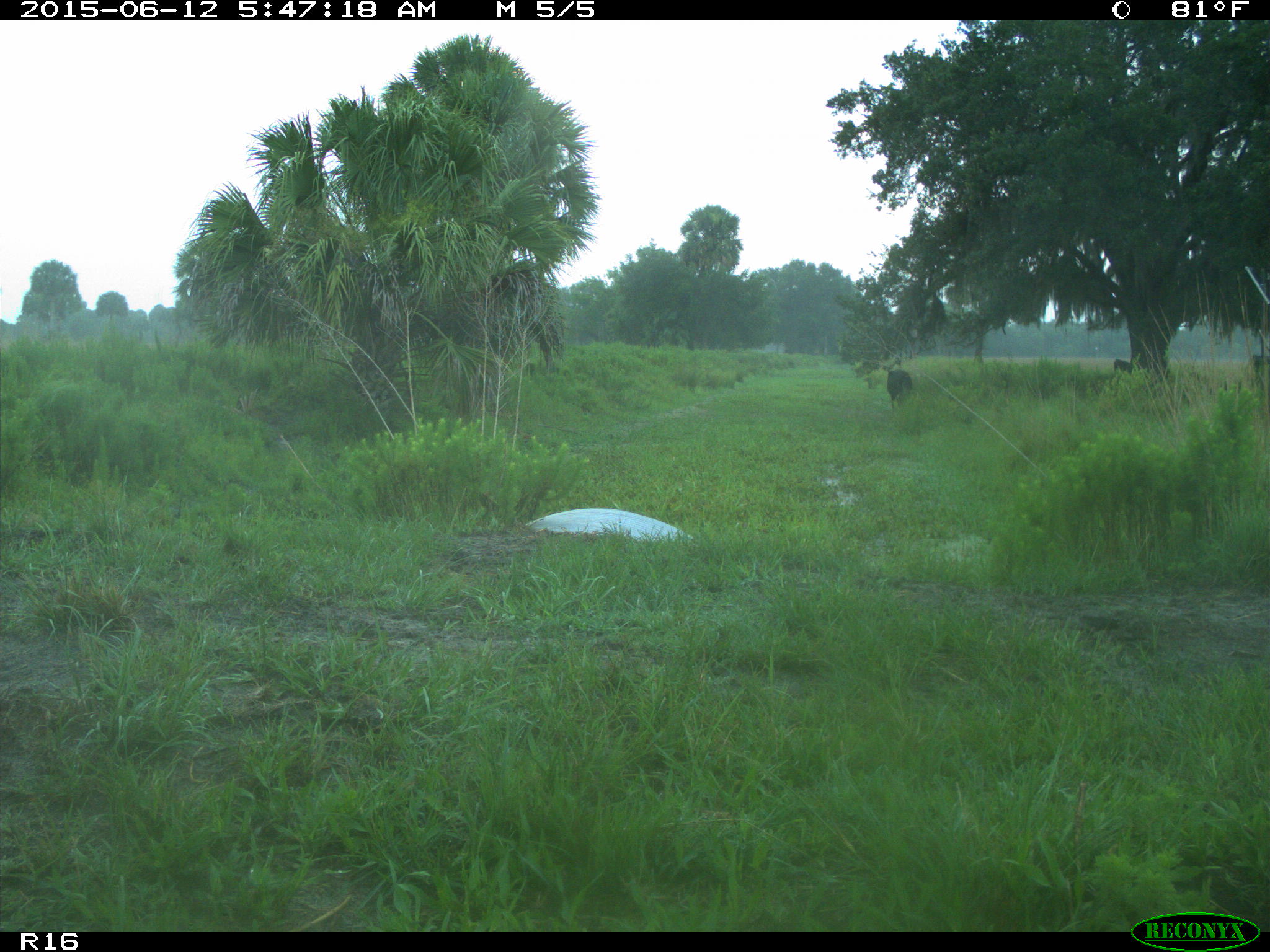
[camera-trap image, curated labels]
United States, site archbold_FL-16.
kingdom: Animalia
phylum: Chordata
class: Mammalia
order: Artiodactyla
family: Bovidae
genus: Bos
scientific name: Bos taurus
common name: domestic cow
Bos taurus (domestic cow).